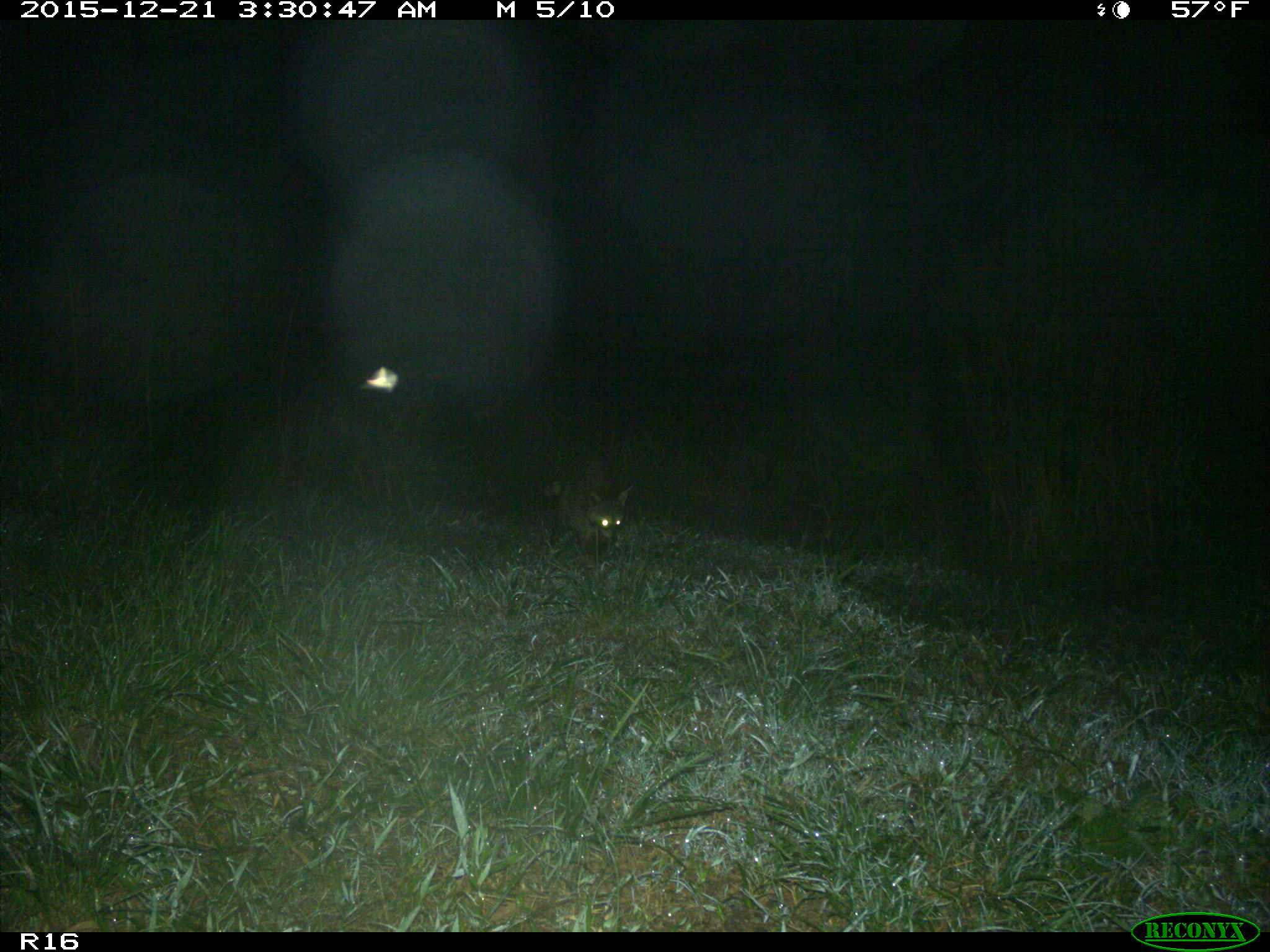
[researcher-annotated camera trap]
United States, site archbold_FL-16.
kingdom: Animalia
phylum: Chordata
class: Mammalia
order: Carnivora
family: Procyonidae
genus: Procyon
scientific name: Procyon lotor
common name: common raccoon